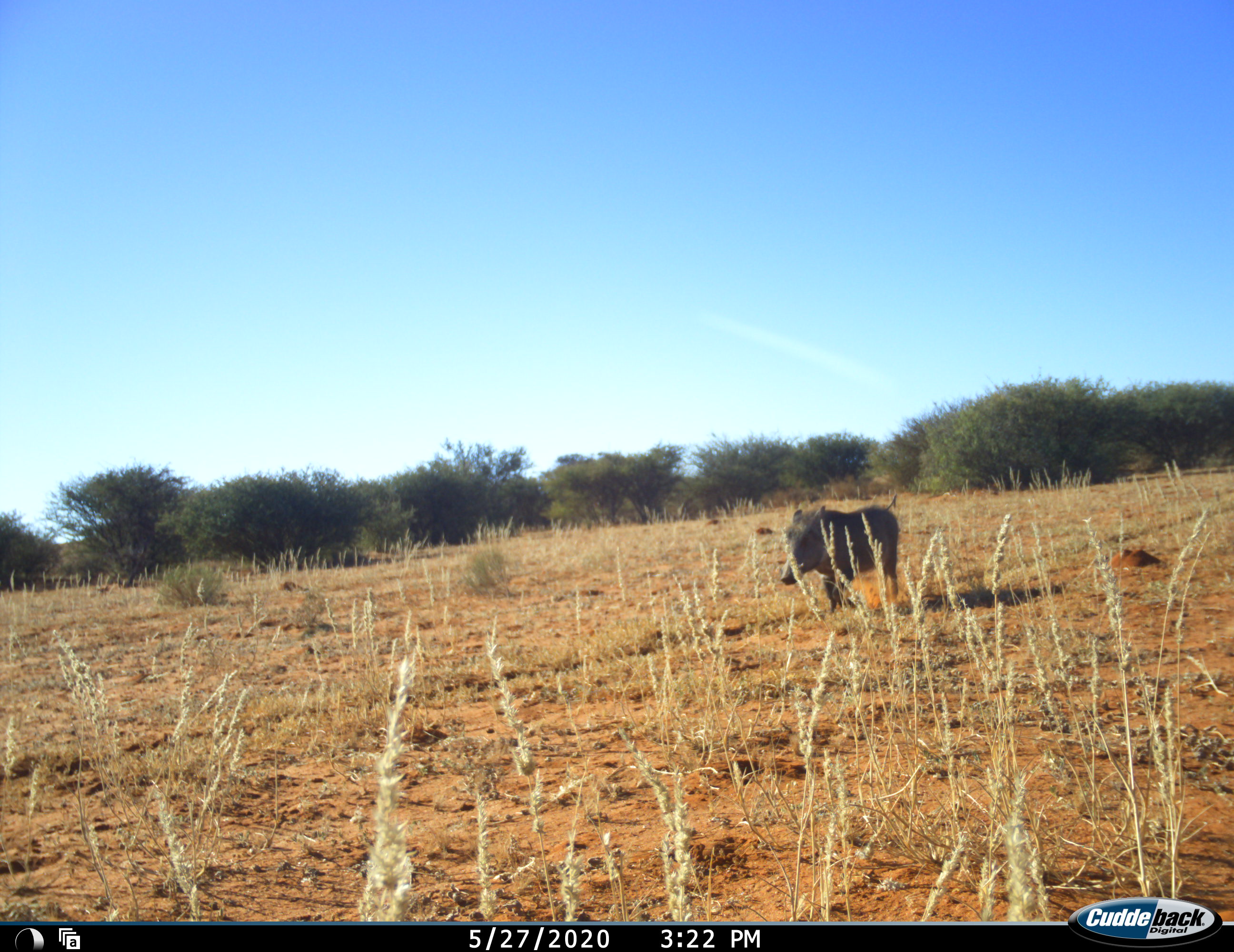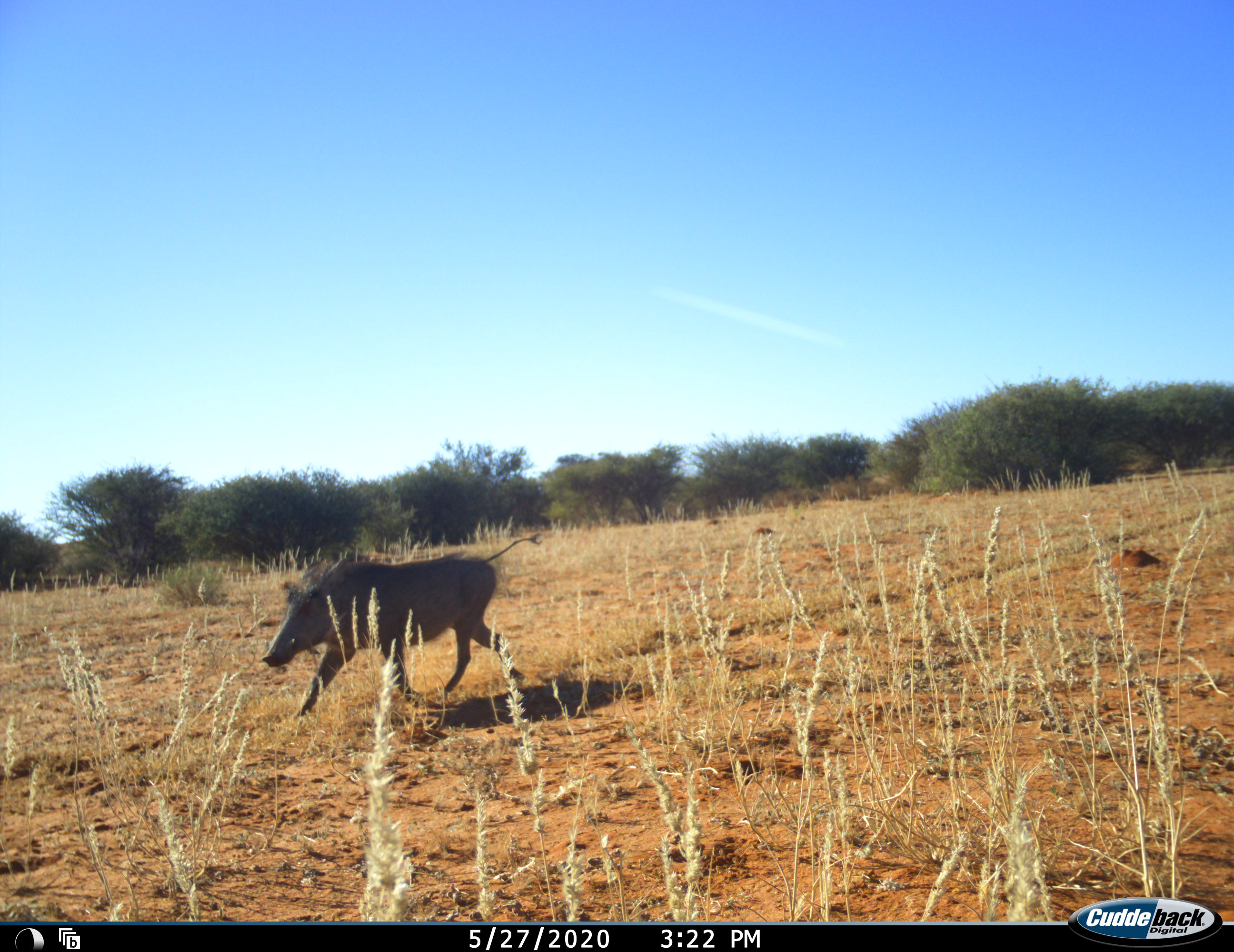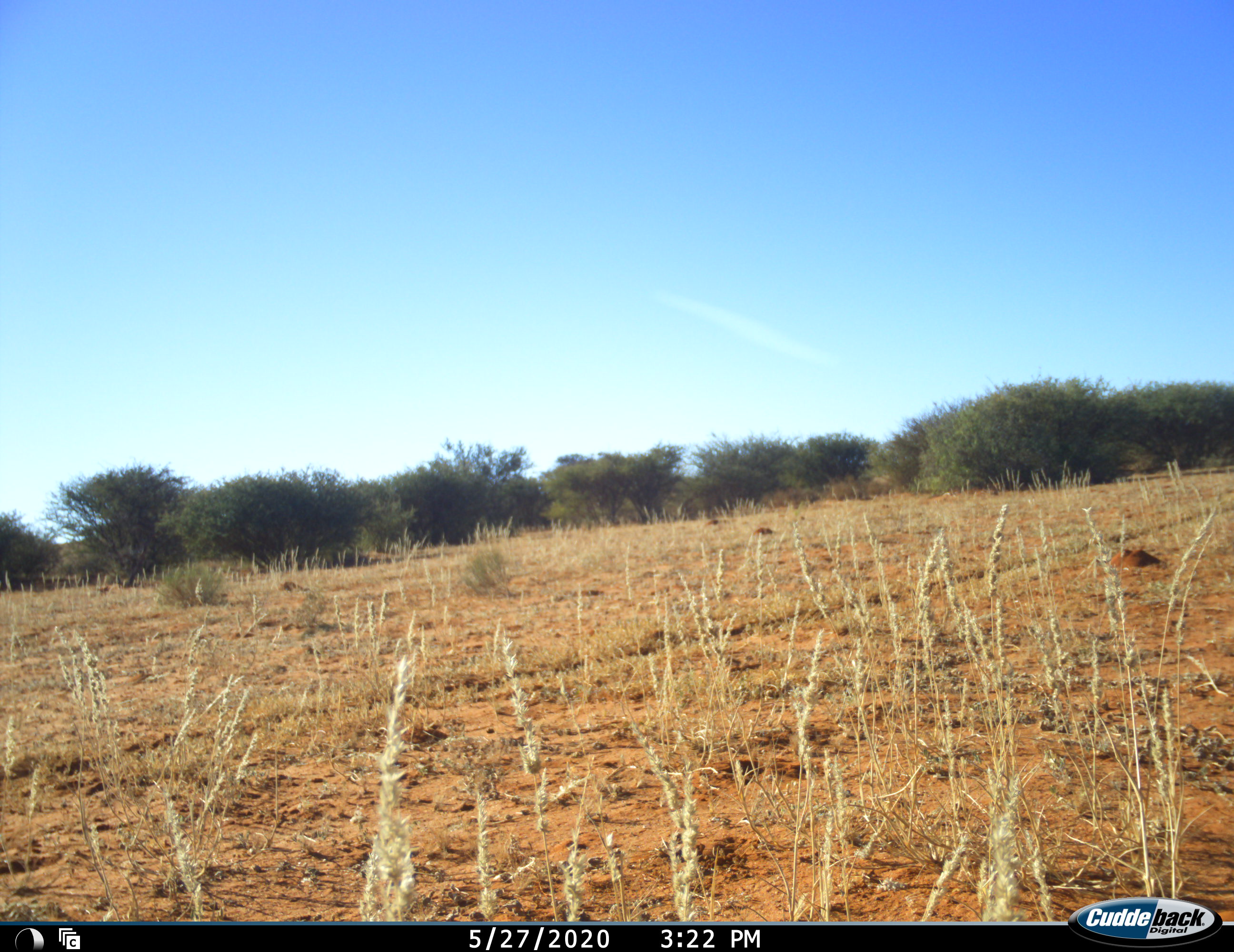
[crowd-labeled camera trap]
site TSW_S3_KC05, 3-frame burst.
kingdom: Animalia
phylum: Chordata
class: Mammalia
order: Artiodactyla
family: Suidae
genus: Phacochoerus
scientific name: Phacochoerus africanus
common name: warthog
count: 1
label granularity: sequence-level